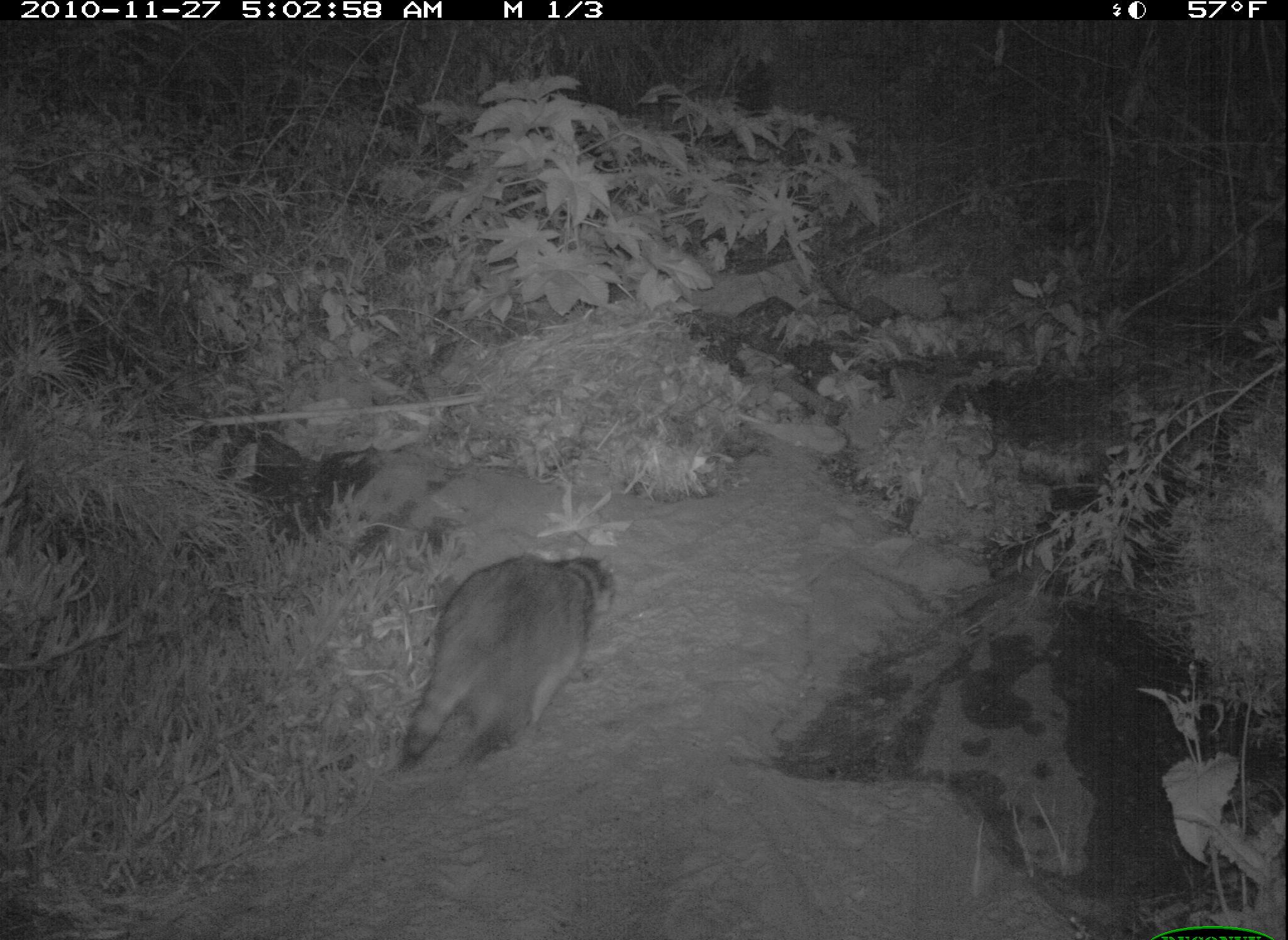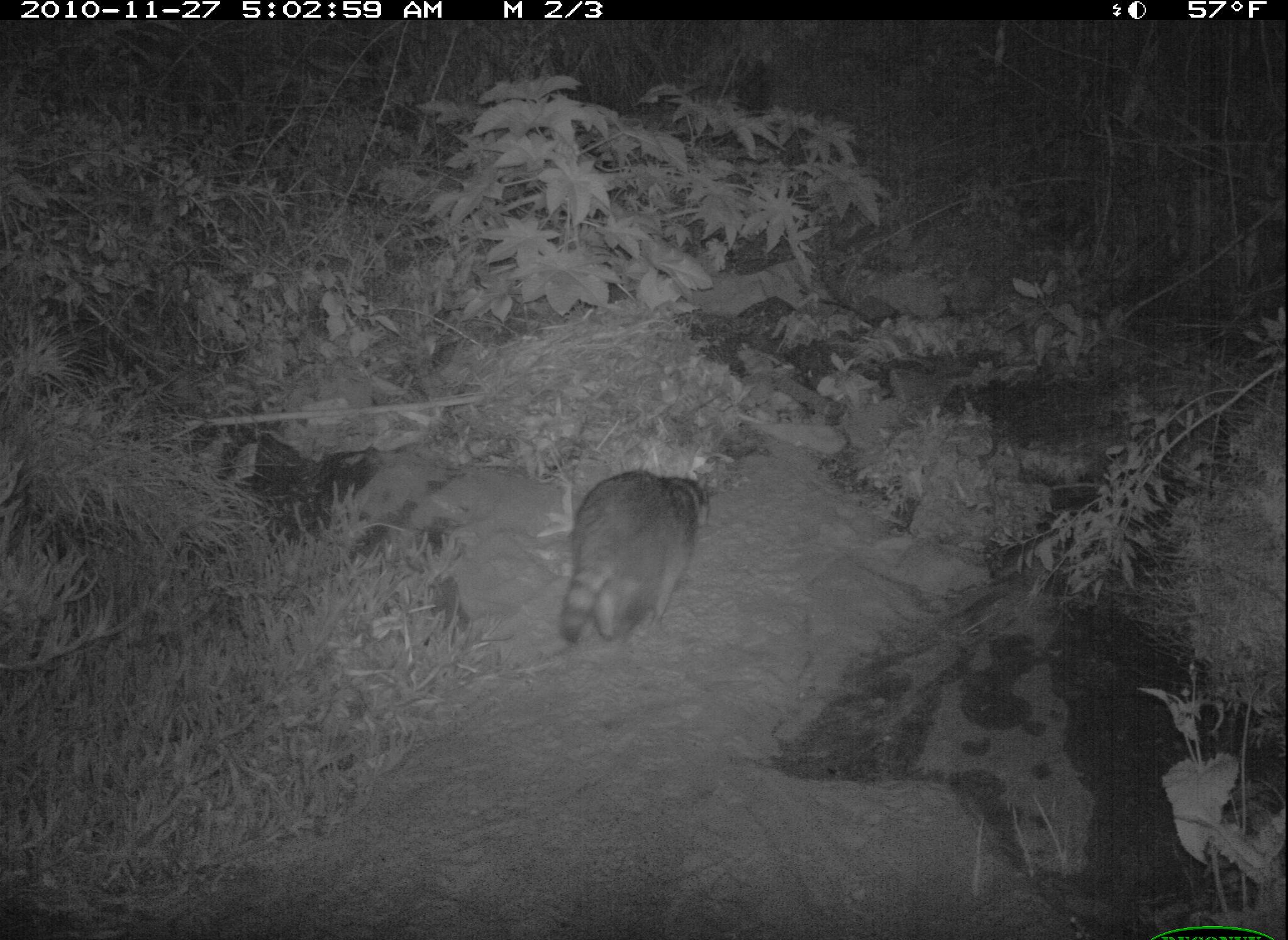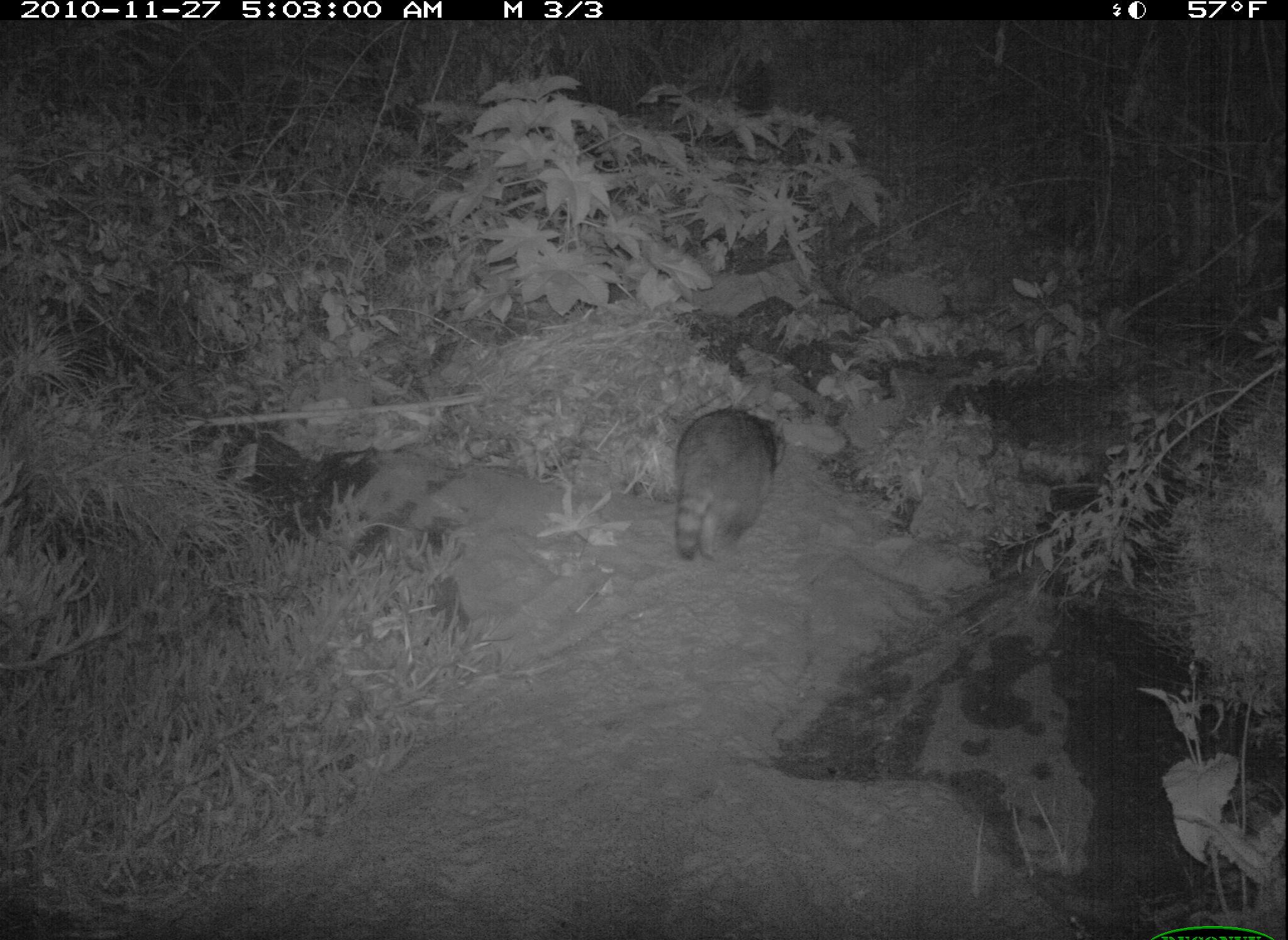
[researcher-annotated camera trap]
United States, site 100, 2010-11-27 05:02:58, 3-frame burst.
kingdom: Animalia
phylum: Chordata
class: Mammalia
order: Carnivora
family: Procyonidae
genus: Procyon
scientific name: Procyon lotor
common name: raccoon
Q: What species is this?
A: Raccoon (Procyon lotor).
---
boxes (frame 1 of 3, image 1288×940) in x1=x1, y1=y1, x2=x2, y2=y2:
raccoon: x1=365, y1=528, x2=631, y2=775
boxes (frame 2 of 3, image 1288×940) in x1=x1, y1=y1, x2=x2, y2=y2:
raccoon: x1=552, y1=462, x2=718, y2=652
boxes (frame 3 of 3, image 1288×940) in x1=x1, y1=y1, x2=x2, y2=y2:
raccoon: x1=668, y1=406, x2=795, y2=565